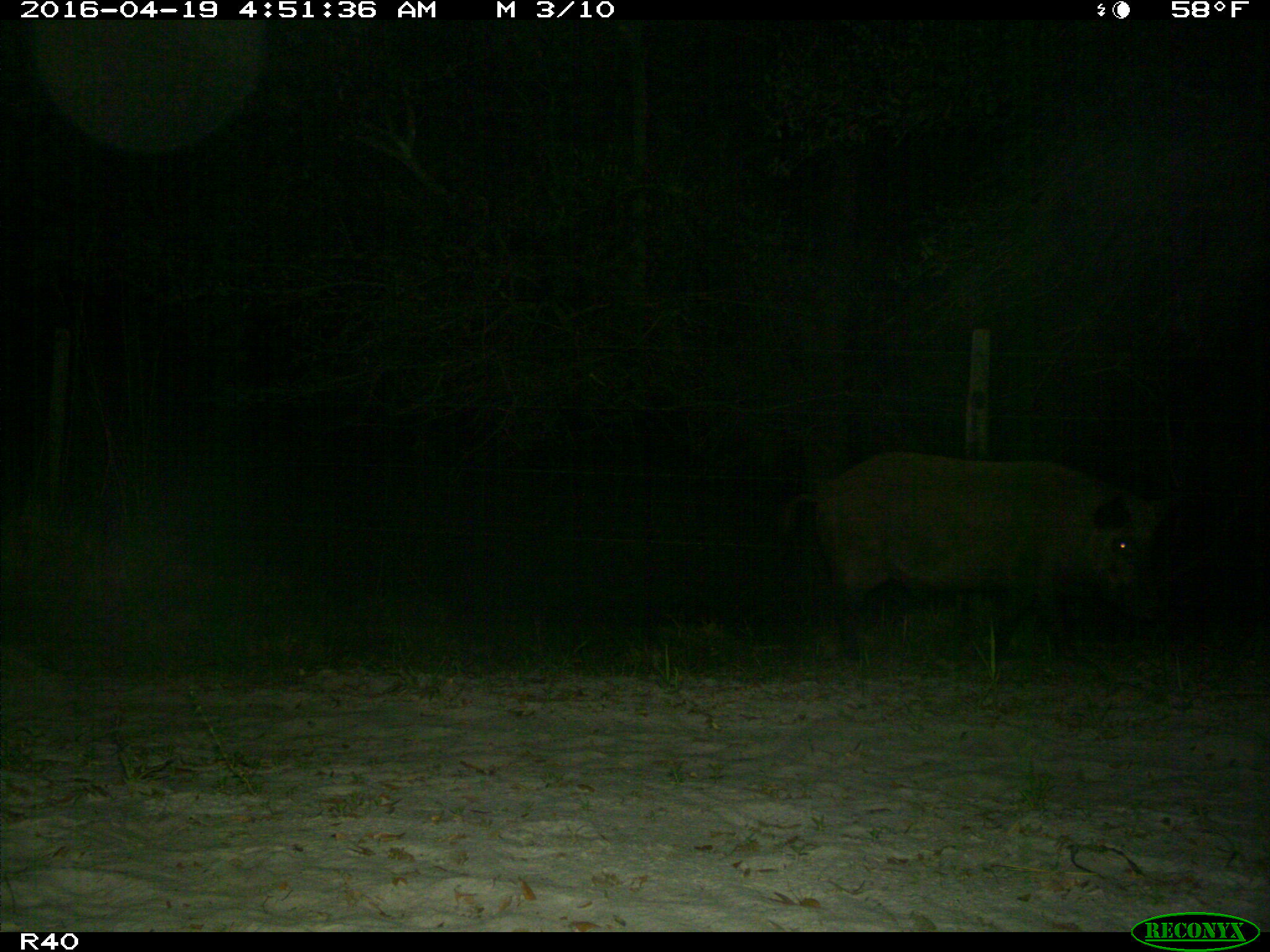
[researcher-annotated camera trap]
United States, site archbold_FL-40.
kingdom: Animalia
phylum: Chordata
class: Mammalia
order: Artiodactyla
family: Suidae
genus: Sus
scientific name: Sus scrofa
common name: wild boar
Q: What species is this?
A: Sus scrofa (wild boar).